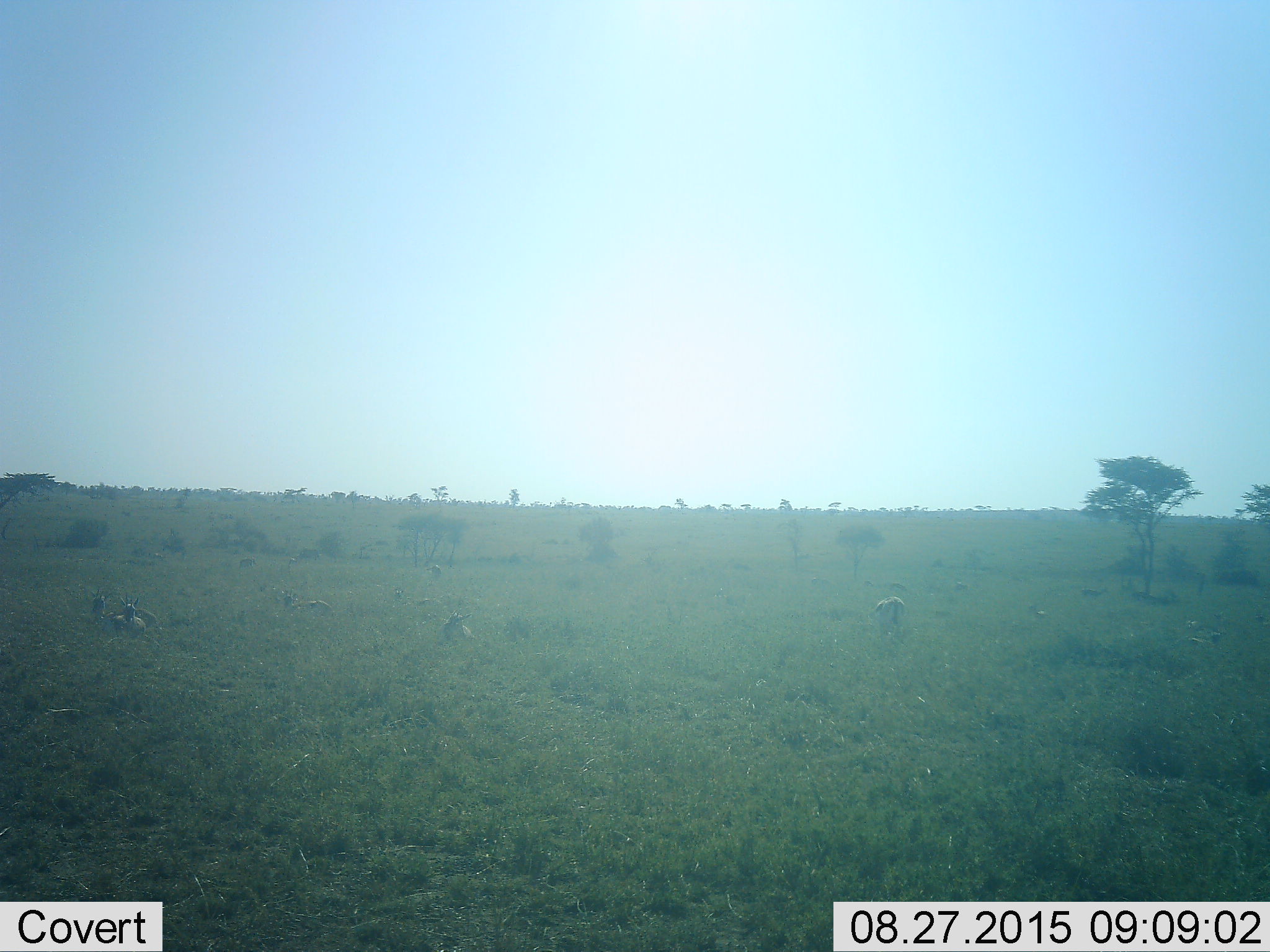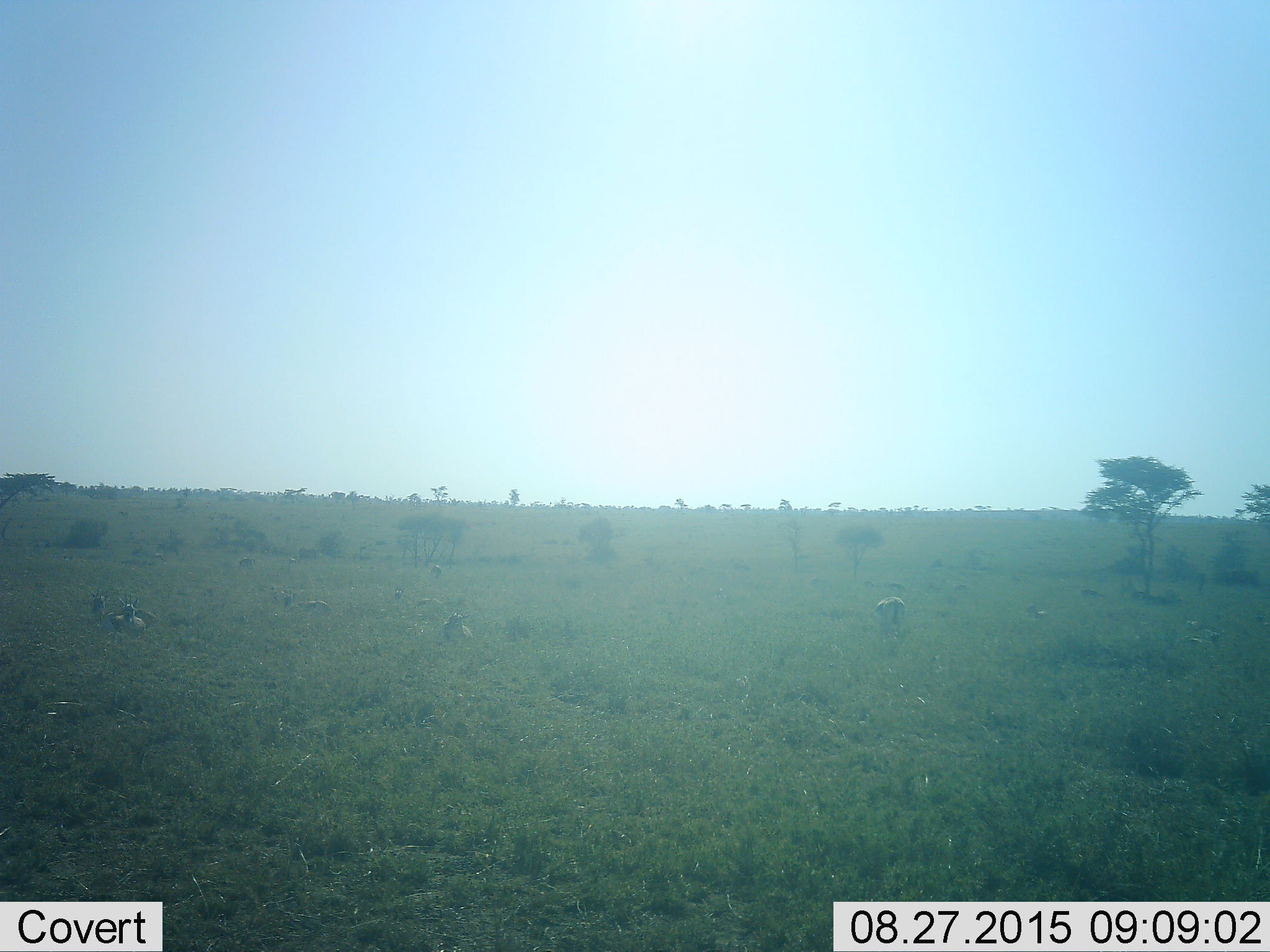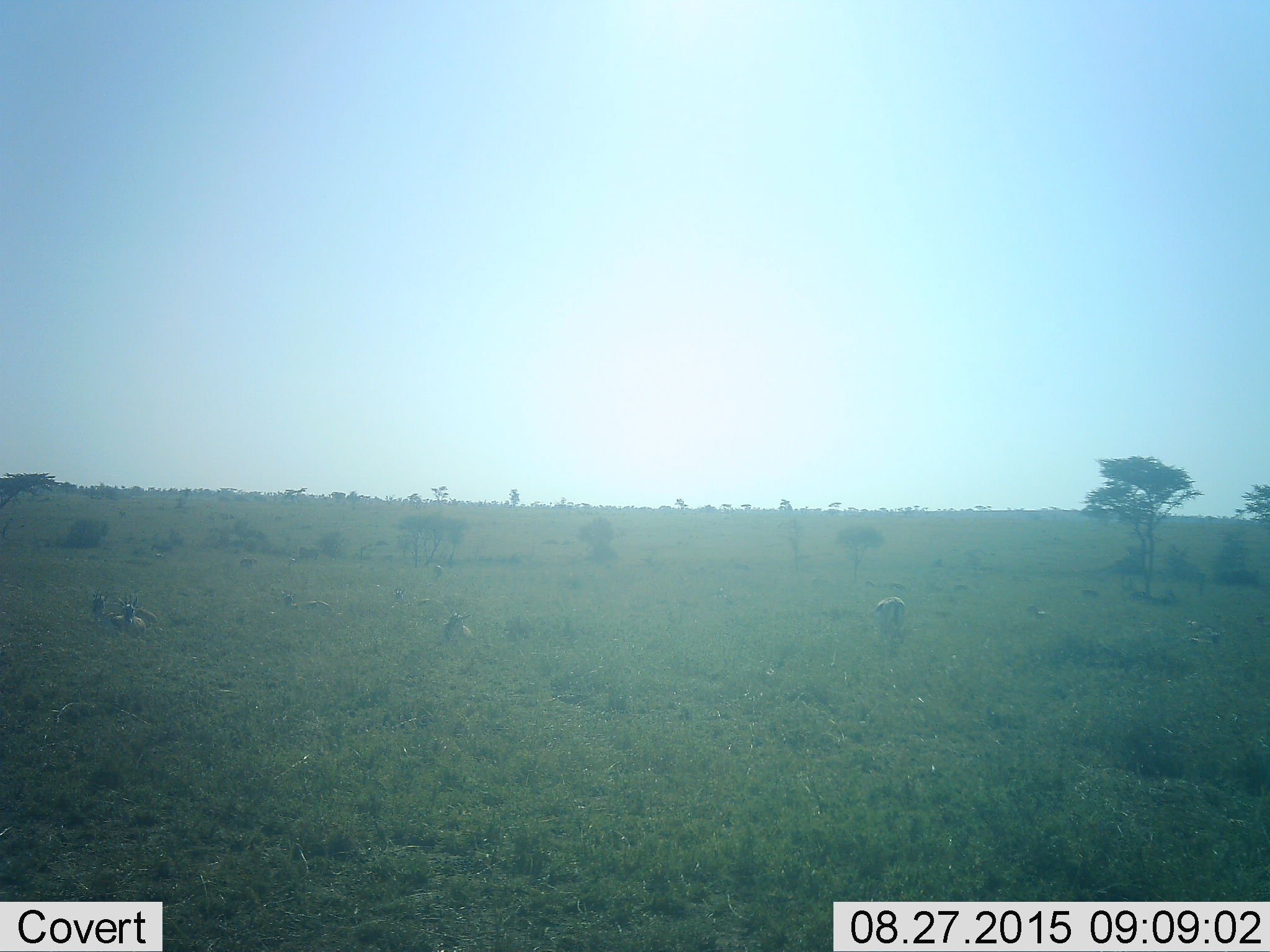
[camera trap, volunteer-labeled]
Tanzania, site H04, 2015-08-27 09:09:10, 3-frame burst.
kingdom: Animalia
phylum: Chordata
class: Mammalia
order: Artiodactyla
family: Bovidae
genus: Eudorcas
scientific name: Eudorcas thomsonii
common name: thomson's gazelle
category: gazellethomsons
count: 11-50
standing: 57%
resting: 100%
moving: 0%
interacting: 0%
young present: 14%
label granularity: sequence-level